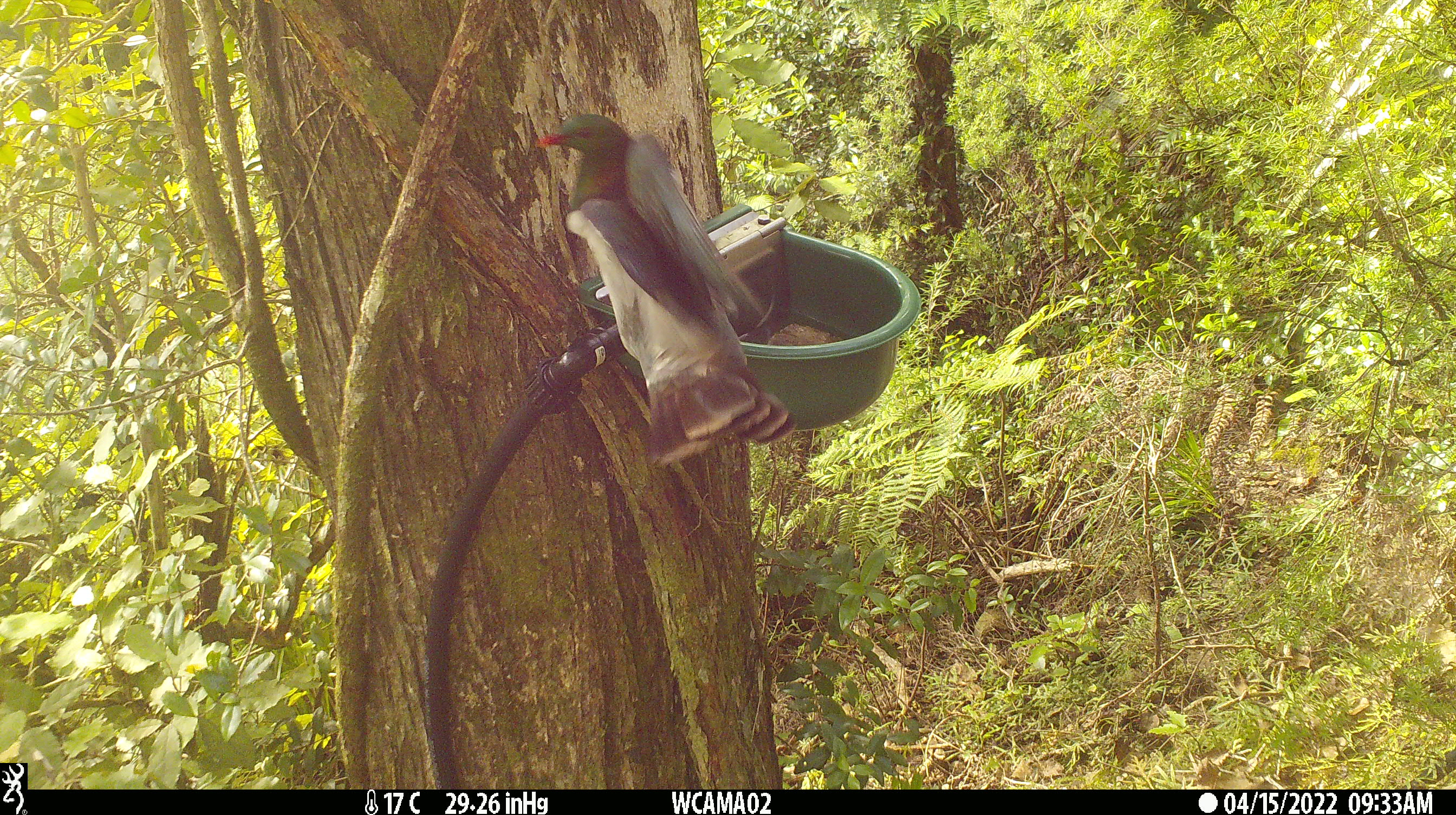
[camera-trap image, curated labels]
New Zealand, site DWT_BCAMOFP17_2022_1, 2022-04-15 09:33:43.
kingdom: Animalia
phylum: Chordata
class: Aves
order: Columbiformes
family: Columbidae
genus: Hemiphaga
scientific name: Hemiphaga novaeseelandiae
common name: new zealand pigeon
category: kereru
Kereru (new zealand pigeon) (Hemiphaga novaeseelandiae).